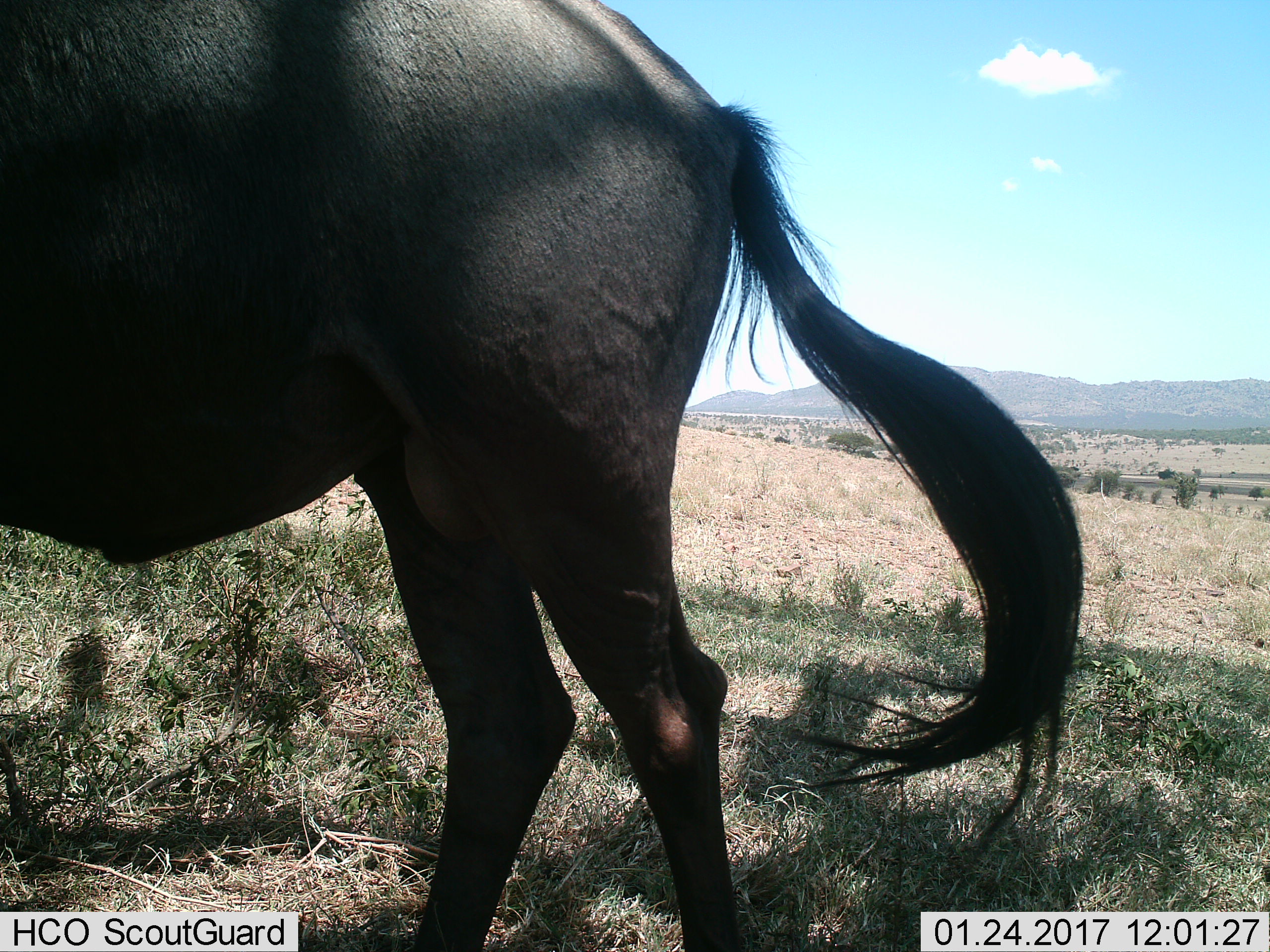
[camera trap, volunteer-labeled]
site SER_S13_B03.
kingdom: Animalia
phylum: Chordata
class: Mammalia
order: Artiodactyla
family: Bovidae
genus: Connochaetes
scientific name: Connochaetes taurinus taurinus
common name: blue wildebeest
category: wildebeestblue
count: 1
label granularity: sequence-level